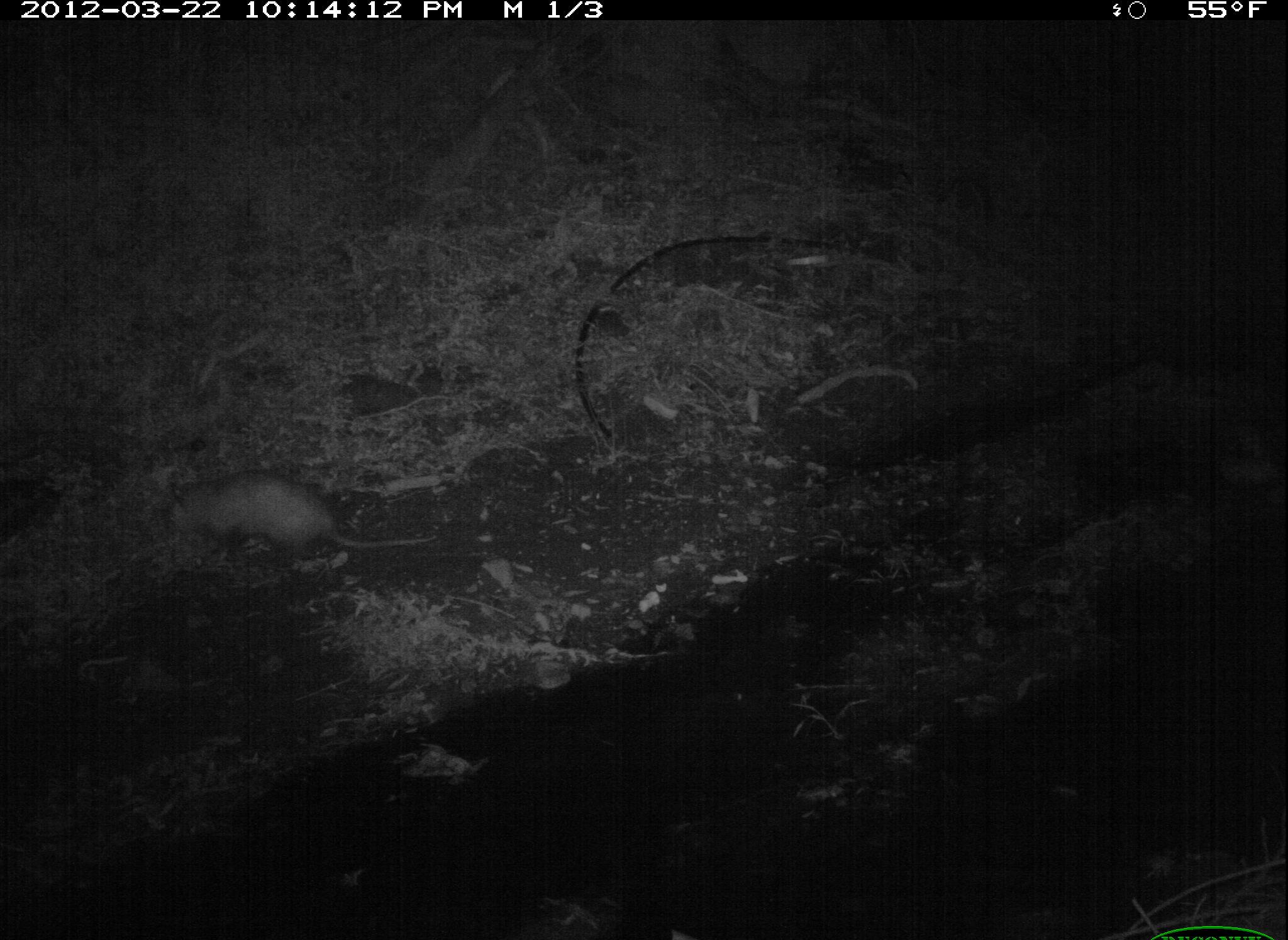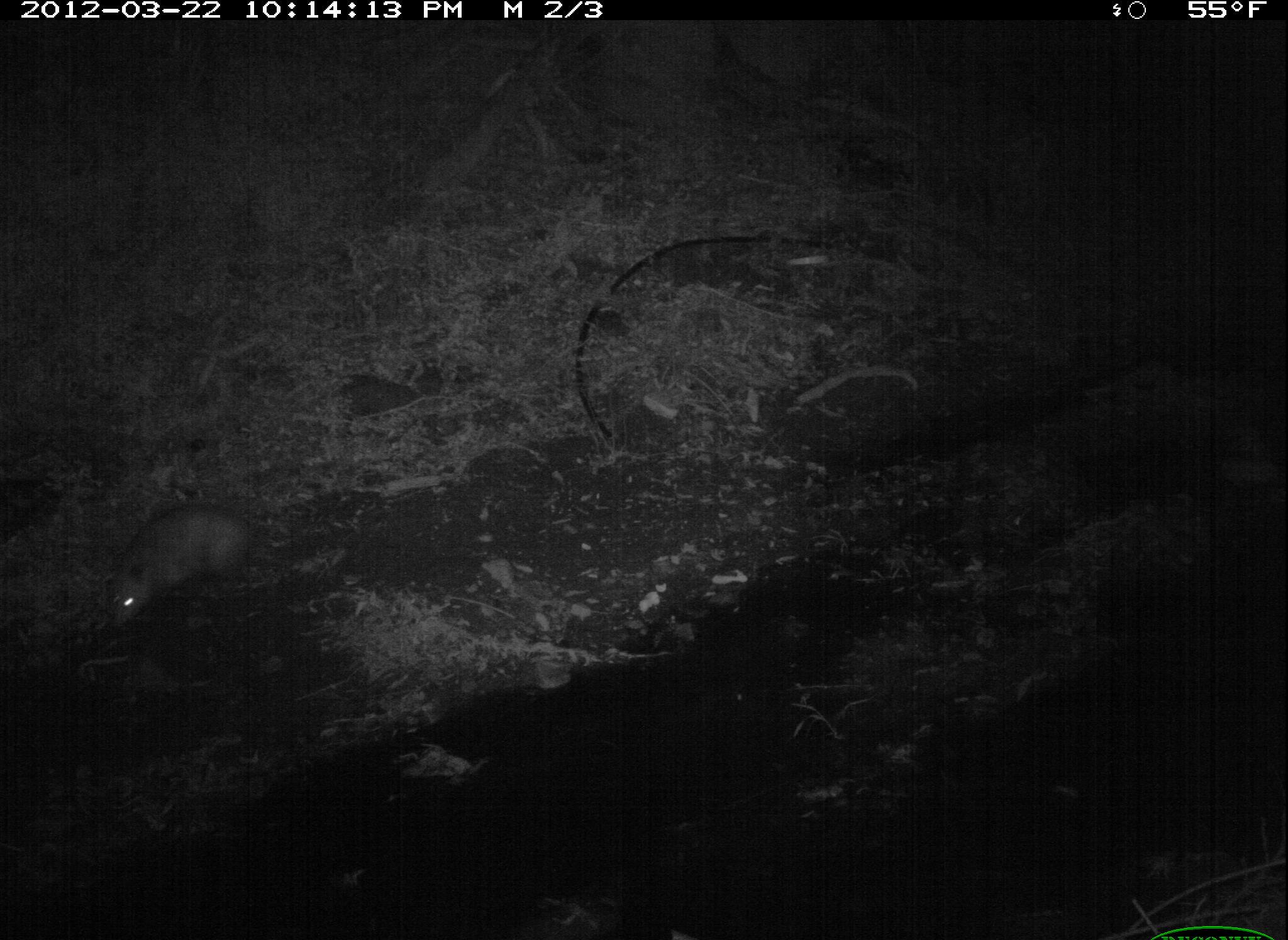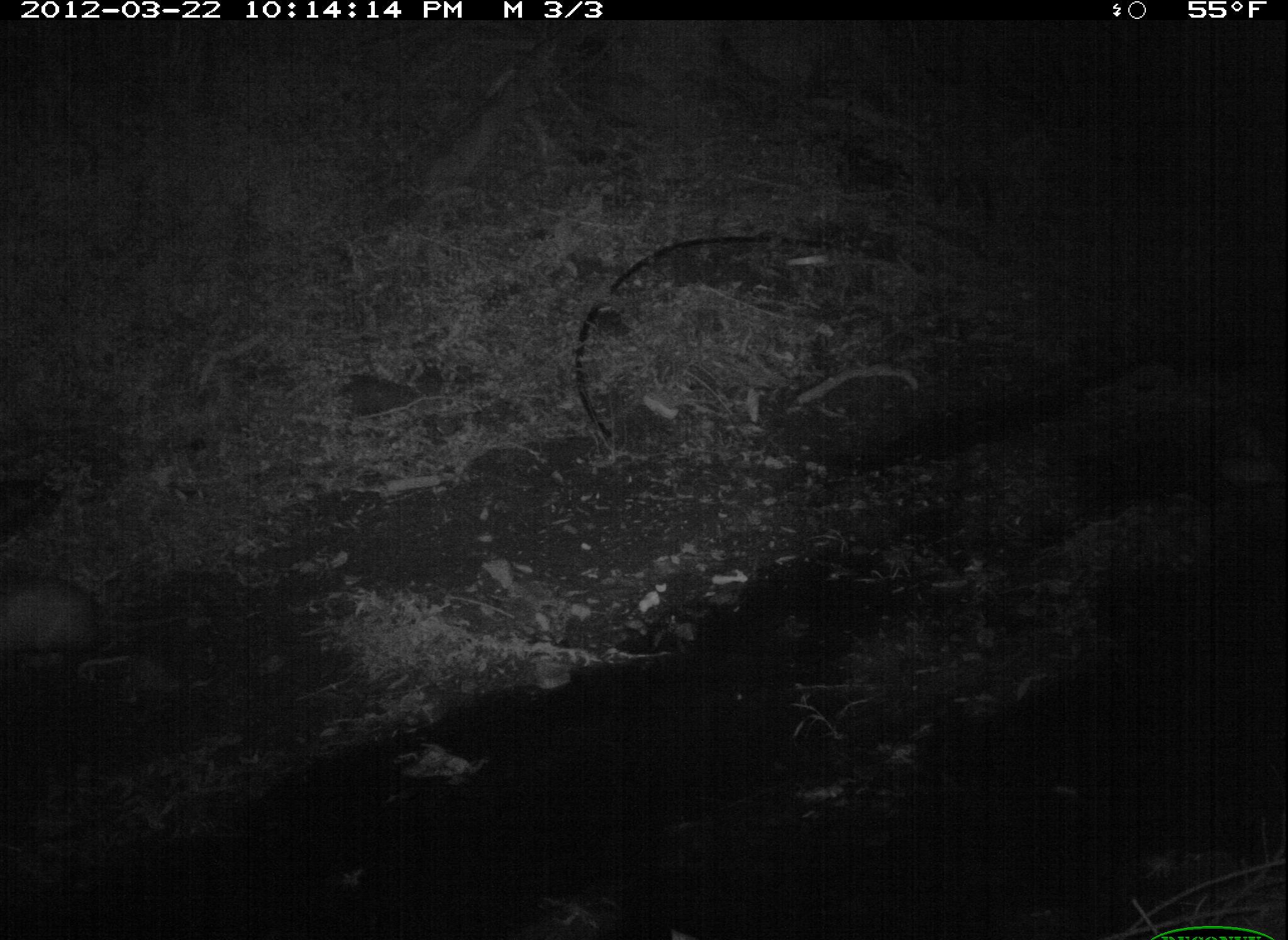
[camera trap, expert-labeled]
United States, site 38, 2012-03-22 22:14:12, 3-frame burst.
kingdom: Animalia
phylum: Chordata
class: Mammalia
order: Didelphimorphia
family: Didelphidae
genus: Didelphis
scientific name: Didelphis virginiana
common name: virginia opossum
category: opossum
Opossum (virginia opossum) (Didelphis virginiana).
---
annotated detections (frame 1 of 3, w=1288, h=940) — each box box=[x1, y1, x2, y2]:
opossum: box=[151, 464, 462, 577]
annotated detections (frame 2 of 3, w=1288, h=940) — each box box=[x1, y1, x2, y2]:
opossum: box=[84, 488, 299, 643]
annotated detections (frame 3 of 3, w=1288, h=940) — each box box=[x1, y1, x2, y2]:
opossum: box=[0, 564, 166, 676]